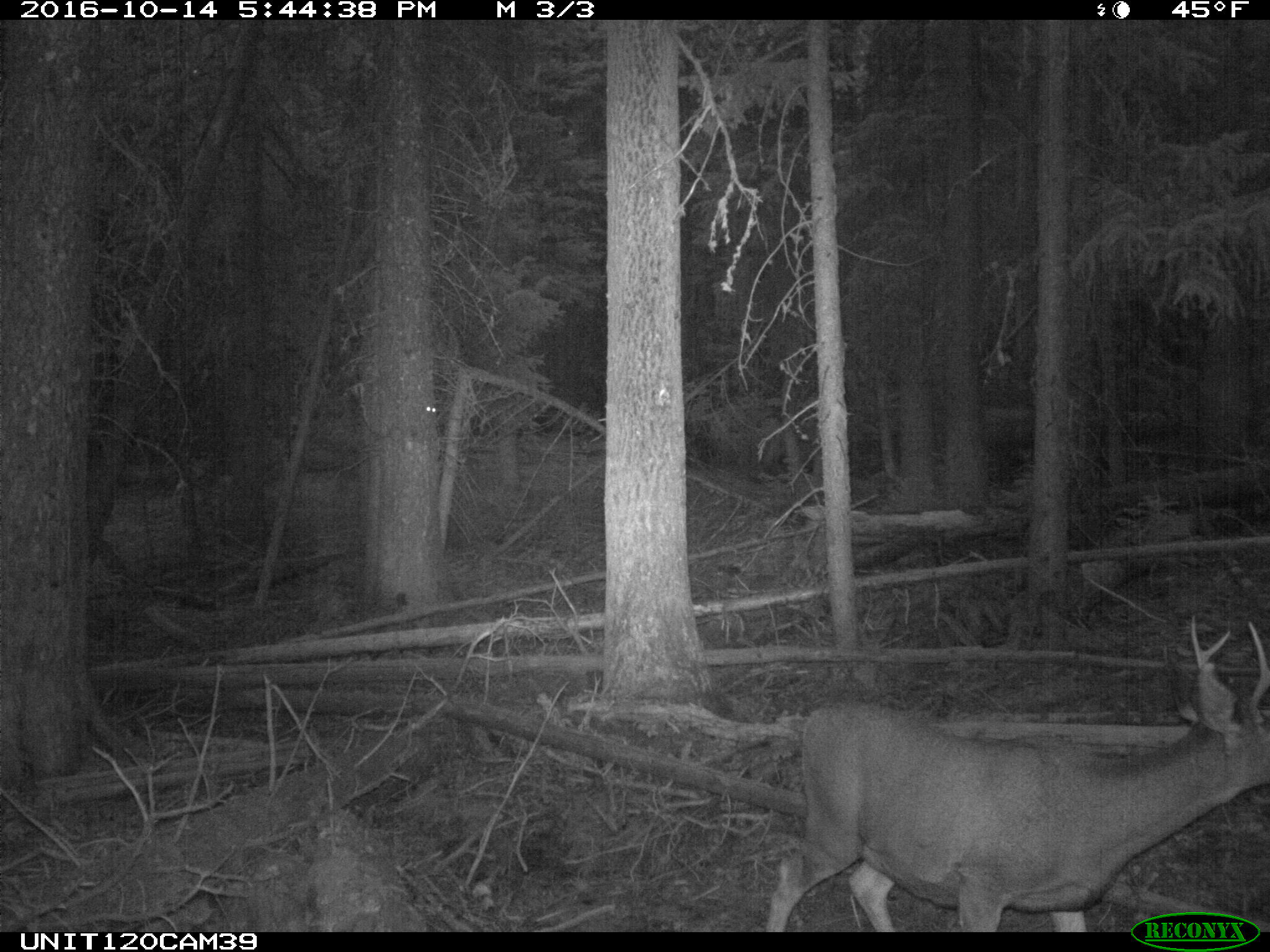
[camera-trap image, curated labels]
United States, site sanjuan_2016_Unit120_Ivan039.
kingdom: Animalia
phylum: Chordata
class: Mammalia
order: Artiodactyla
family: Cervidae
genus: Odocoileus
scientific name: Odocoileus hemionus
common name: mule deer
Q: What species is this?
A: Odocoileus hemionus (mule deer).